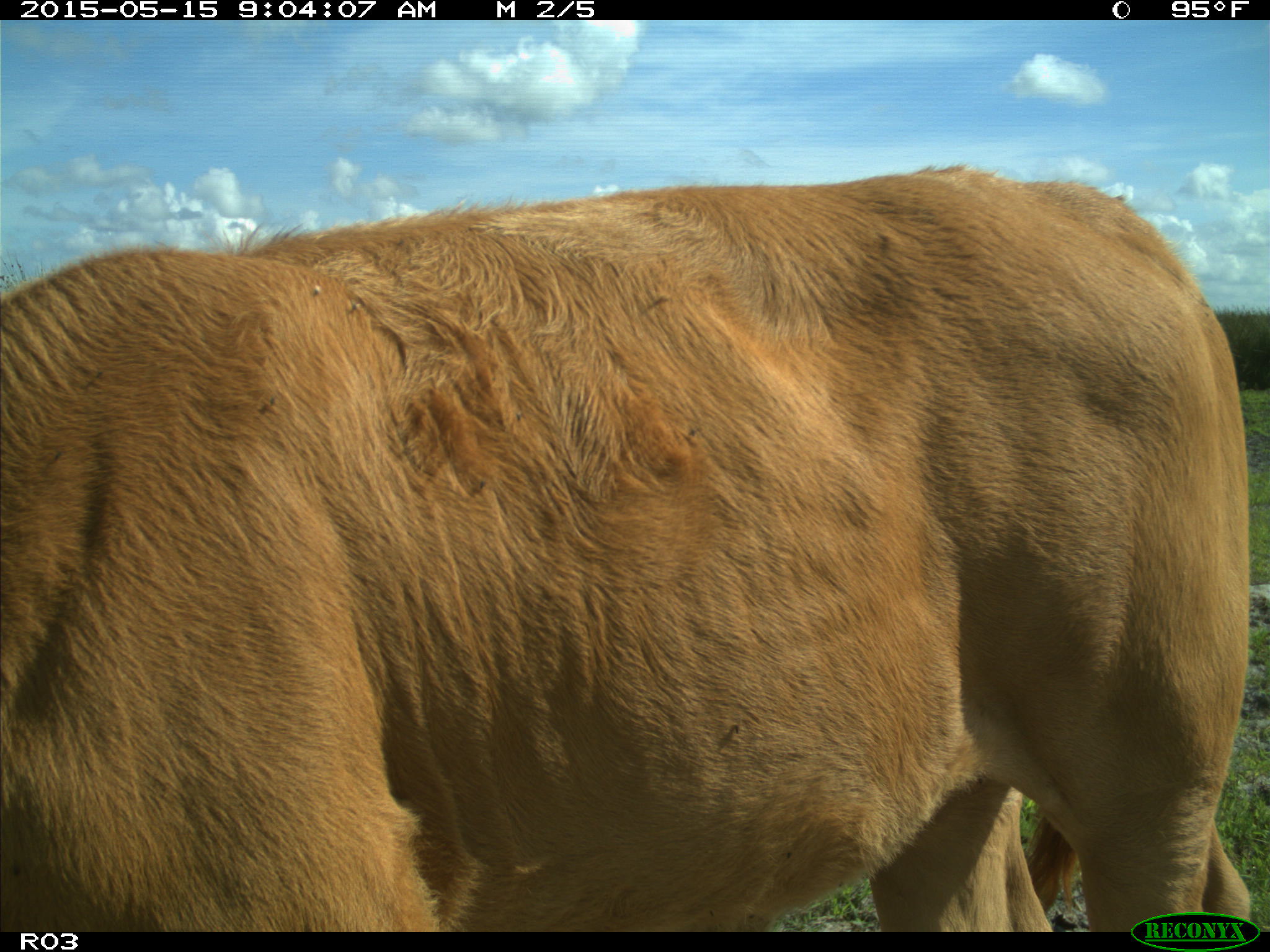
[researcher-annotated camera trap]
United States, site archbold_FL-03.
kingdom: Animalia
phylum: Chordata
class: Mammalia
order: Artiodactyla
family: Bovidae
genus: Bos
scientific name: Bos taurus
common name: domestic cow